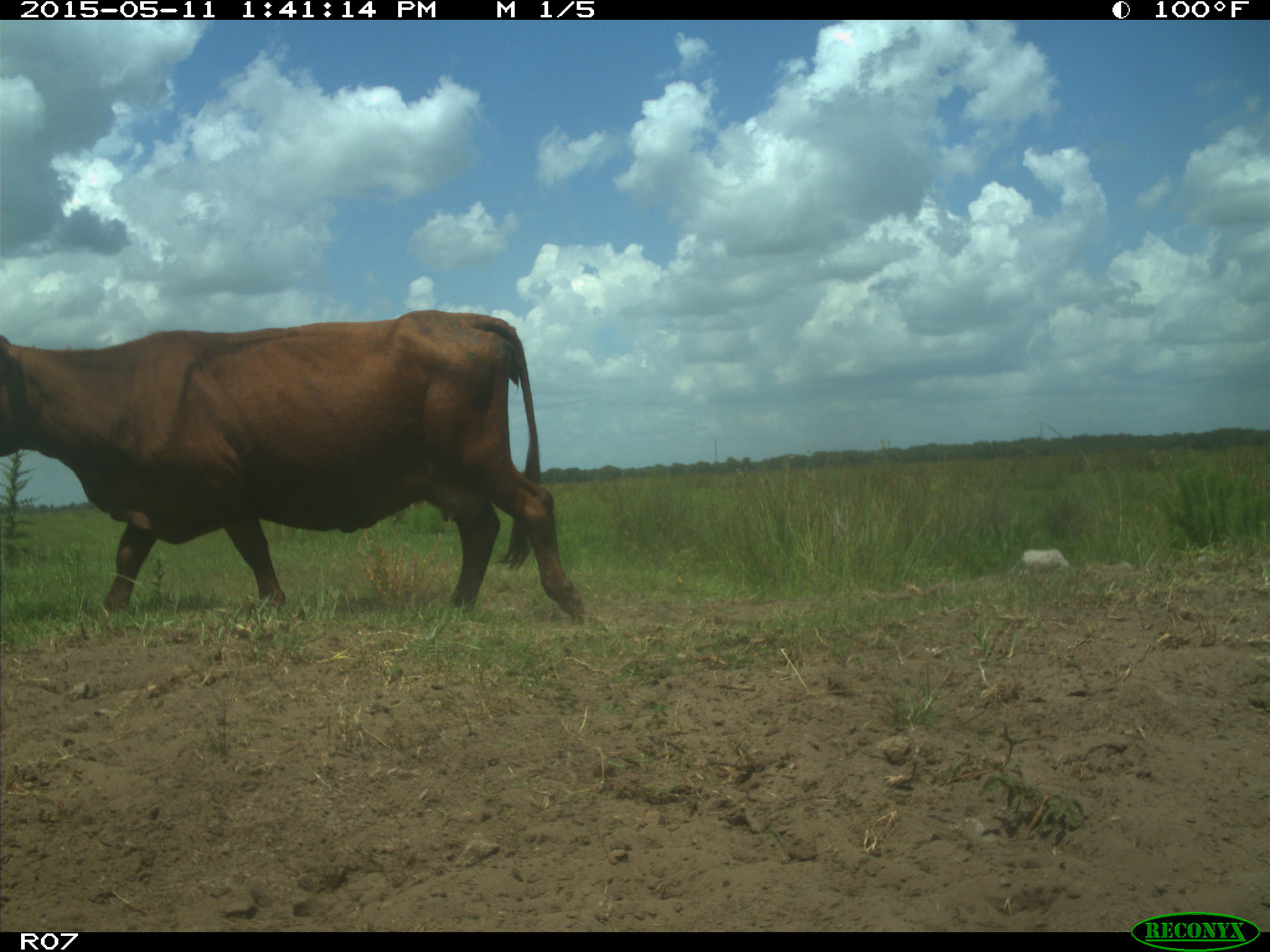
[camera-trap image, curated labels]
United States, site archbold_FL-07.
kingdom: Animalia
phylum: Chordata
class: Mammalia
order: Artiodactyla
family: Bovidae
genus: Bos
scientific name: Bos taurus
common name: domestic cow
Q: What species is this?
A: Bos taurus (domestic cow).